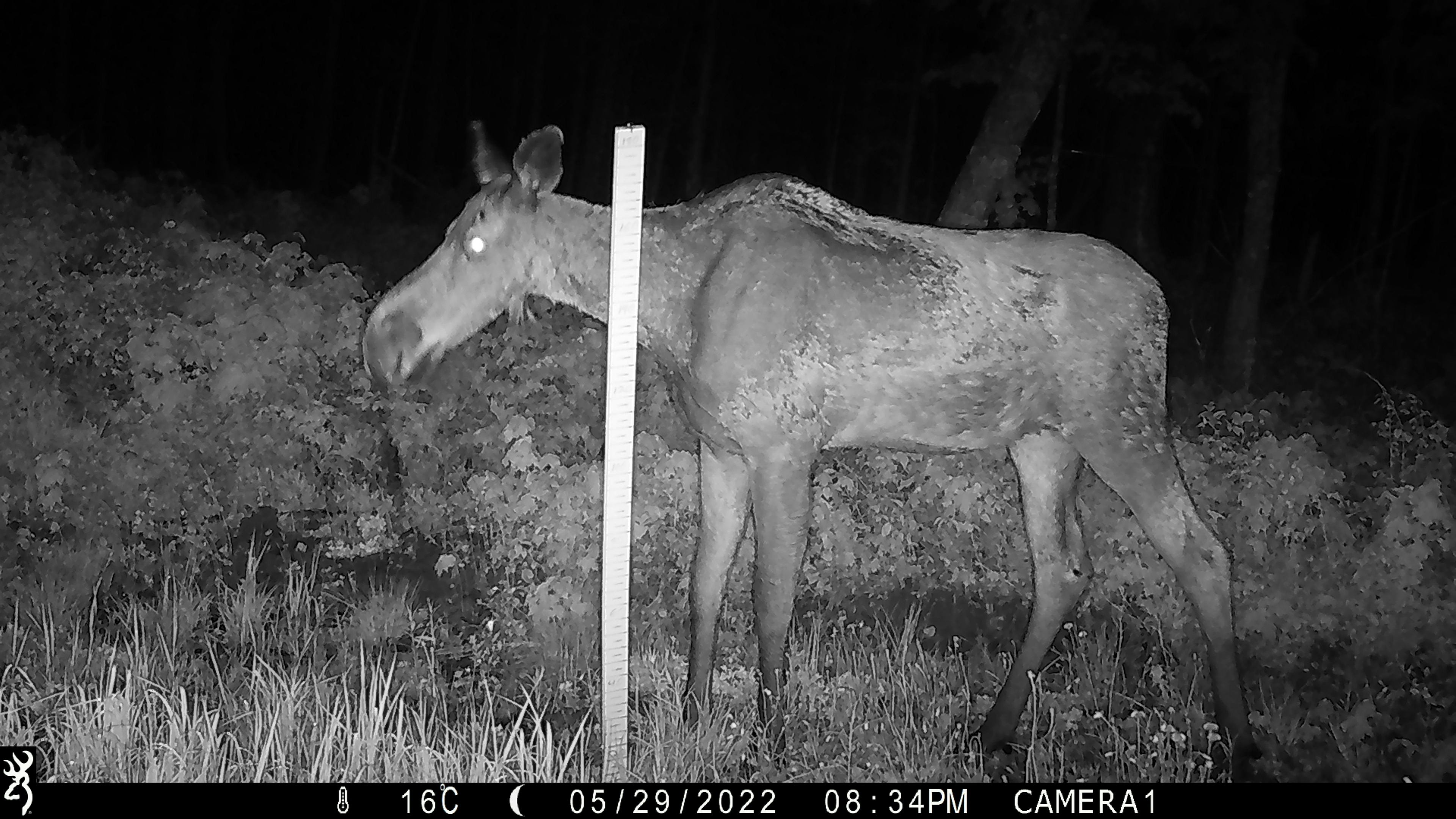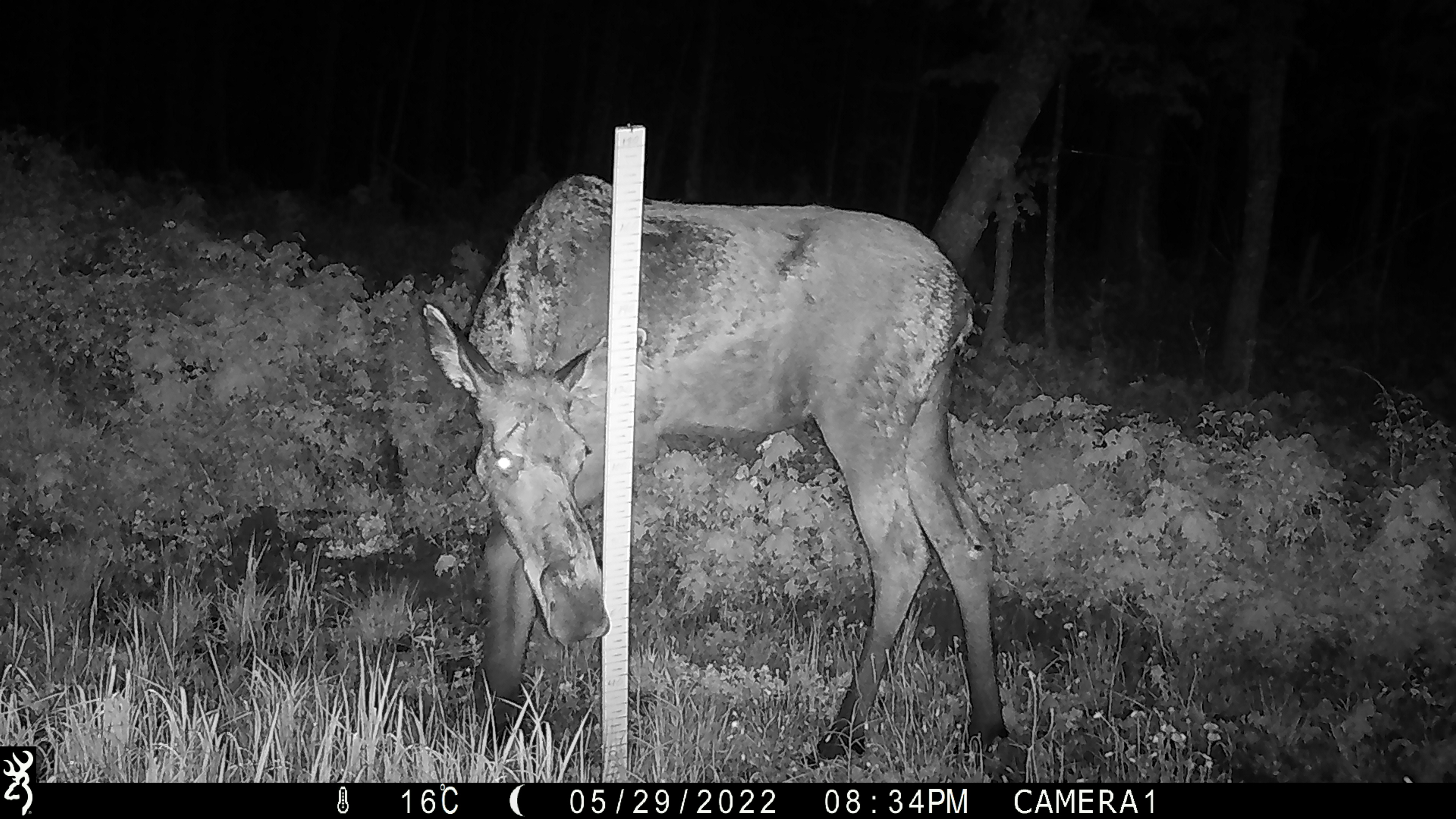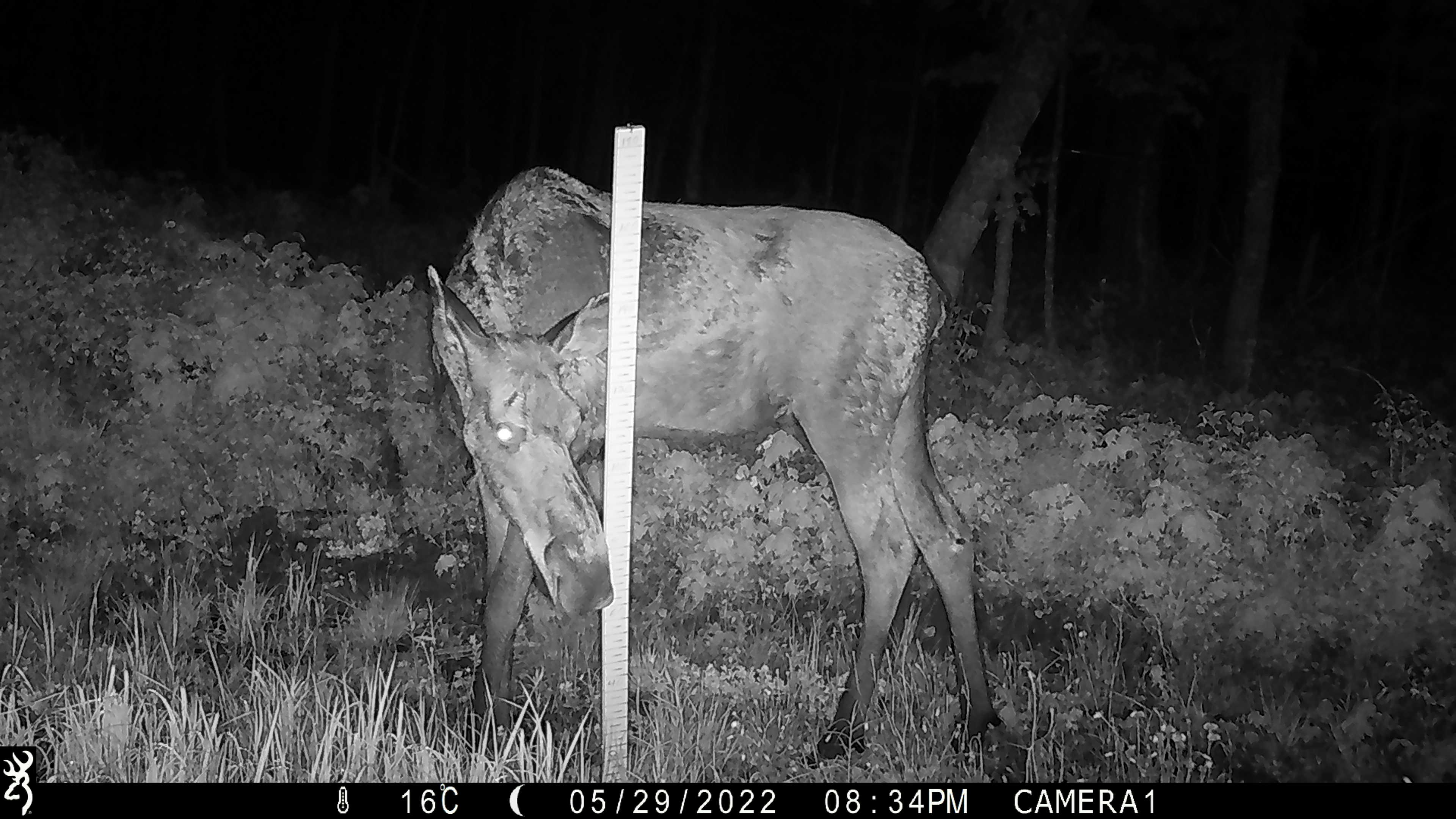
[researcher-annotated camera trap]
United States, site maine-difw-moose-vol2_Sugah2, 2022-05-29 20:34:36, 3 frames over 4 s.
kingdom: Animalia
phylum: Chordata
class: Mammalia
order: Artiodactyla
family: Cervidae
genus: Alces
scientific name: Alces alces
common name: moose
Moose (Alces alces).